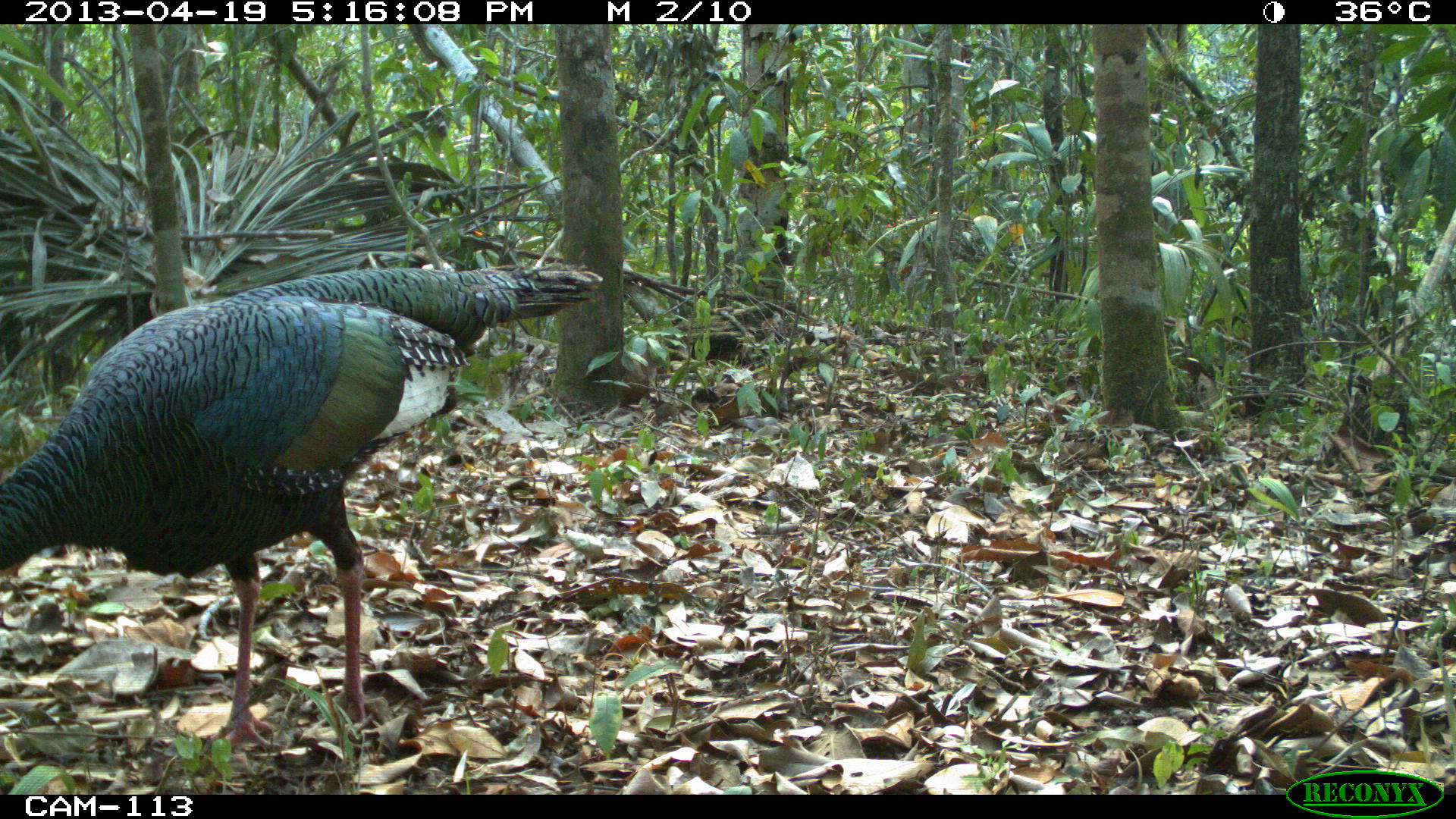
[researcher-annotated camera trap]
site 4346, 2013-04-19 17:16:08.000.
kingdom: Animalia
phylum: Chordata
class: Aves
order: Galliformes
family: Phasianidae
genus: Meleagris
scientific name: Meleagris ocellata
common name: ocellated turkey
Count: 1.